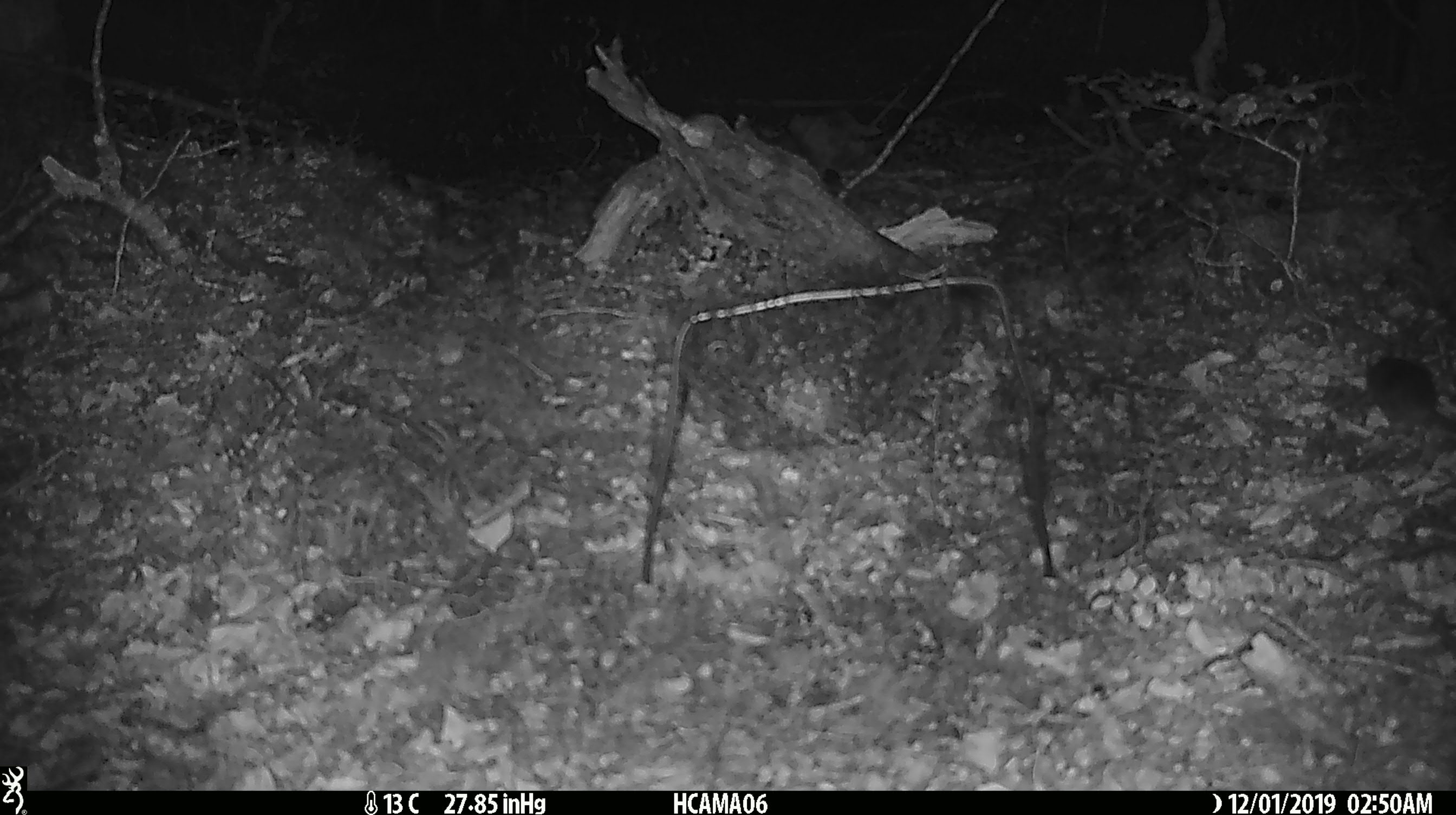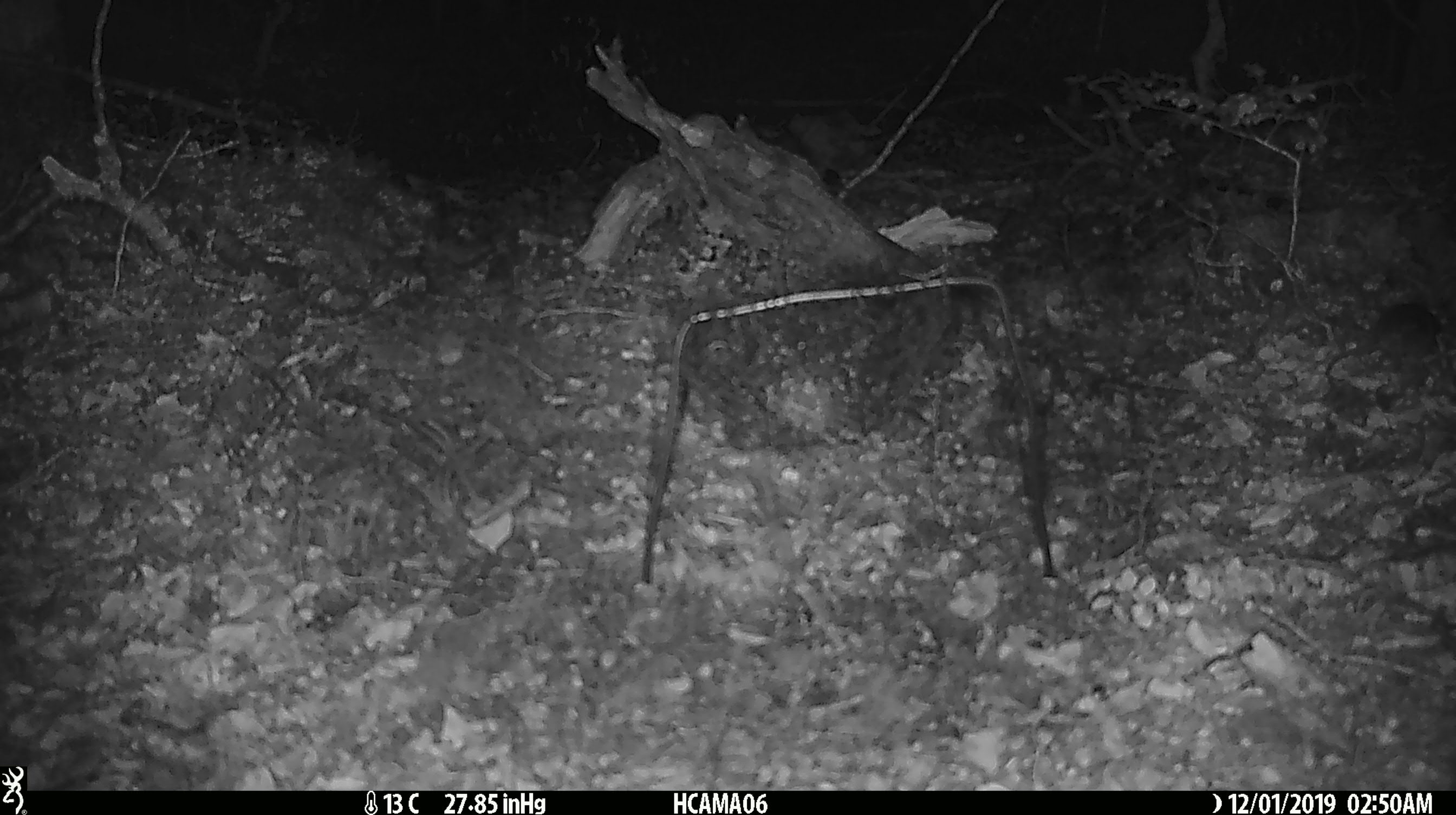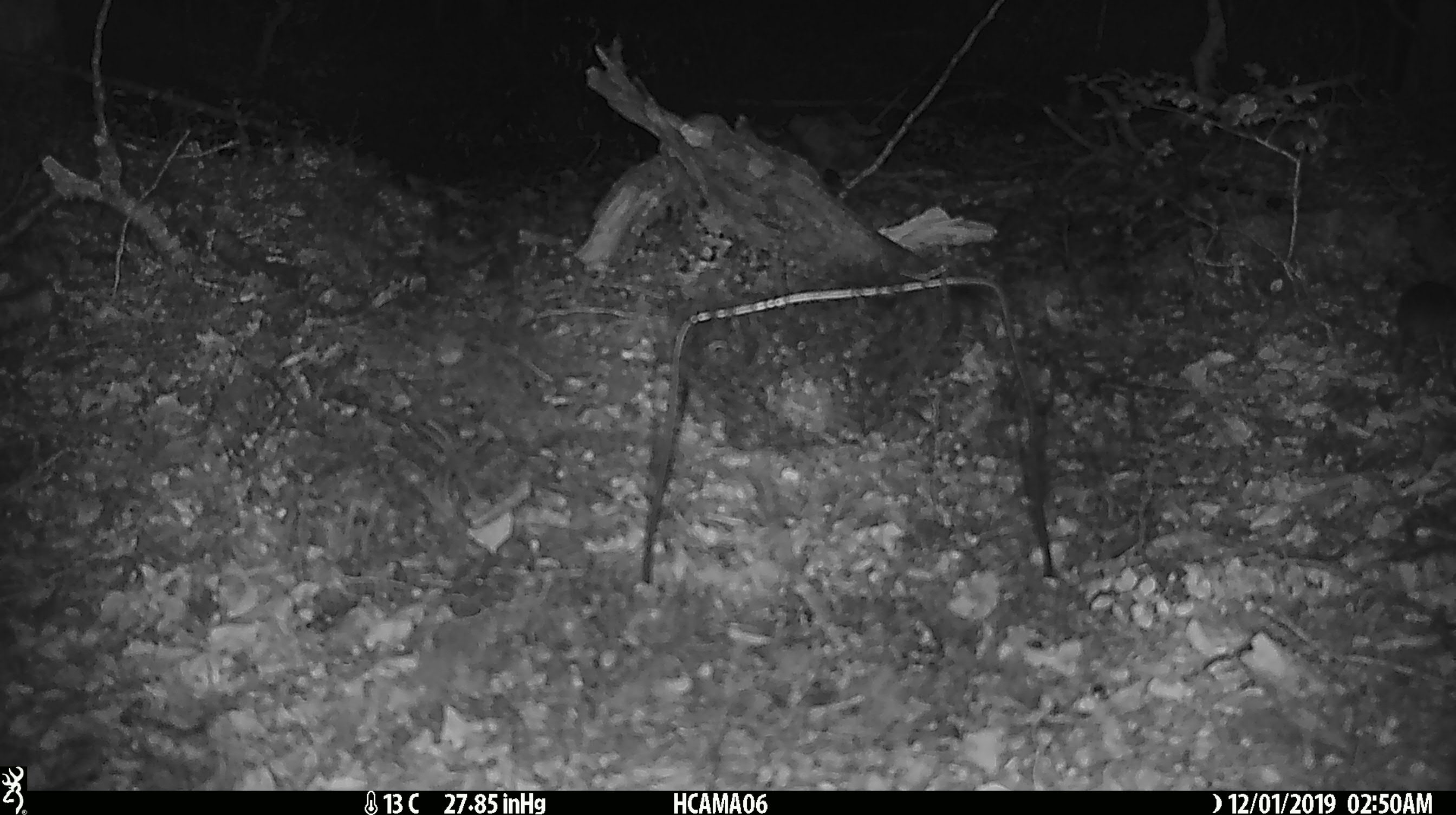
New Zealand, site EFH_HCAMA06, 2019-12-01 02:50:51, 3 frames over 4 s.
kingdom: Animalia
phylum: Chordata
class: Mammalia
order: Rodentia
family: Muridae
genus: Mus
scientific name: Mus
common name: mouse